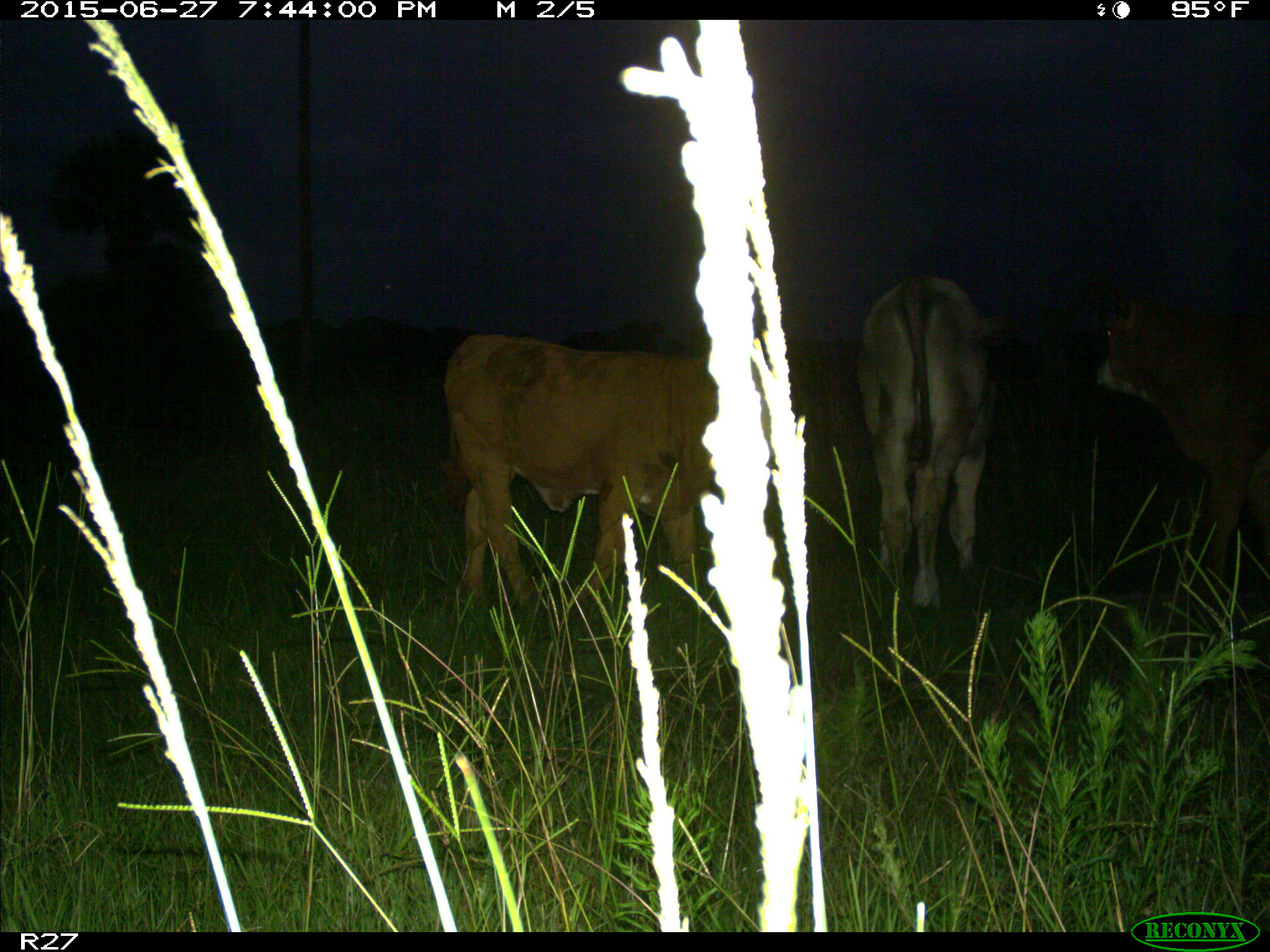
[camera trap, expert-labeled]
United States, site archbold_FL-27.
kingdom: Animalia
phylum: Chordata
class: Mammalia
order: Artiodactyla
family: Bovidae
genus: Bos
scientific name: Bos taurus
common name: domestic cow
Bos taurus (domestic cow).